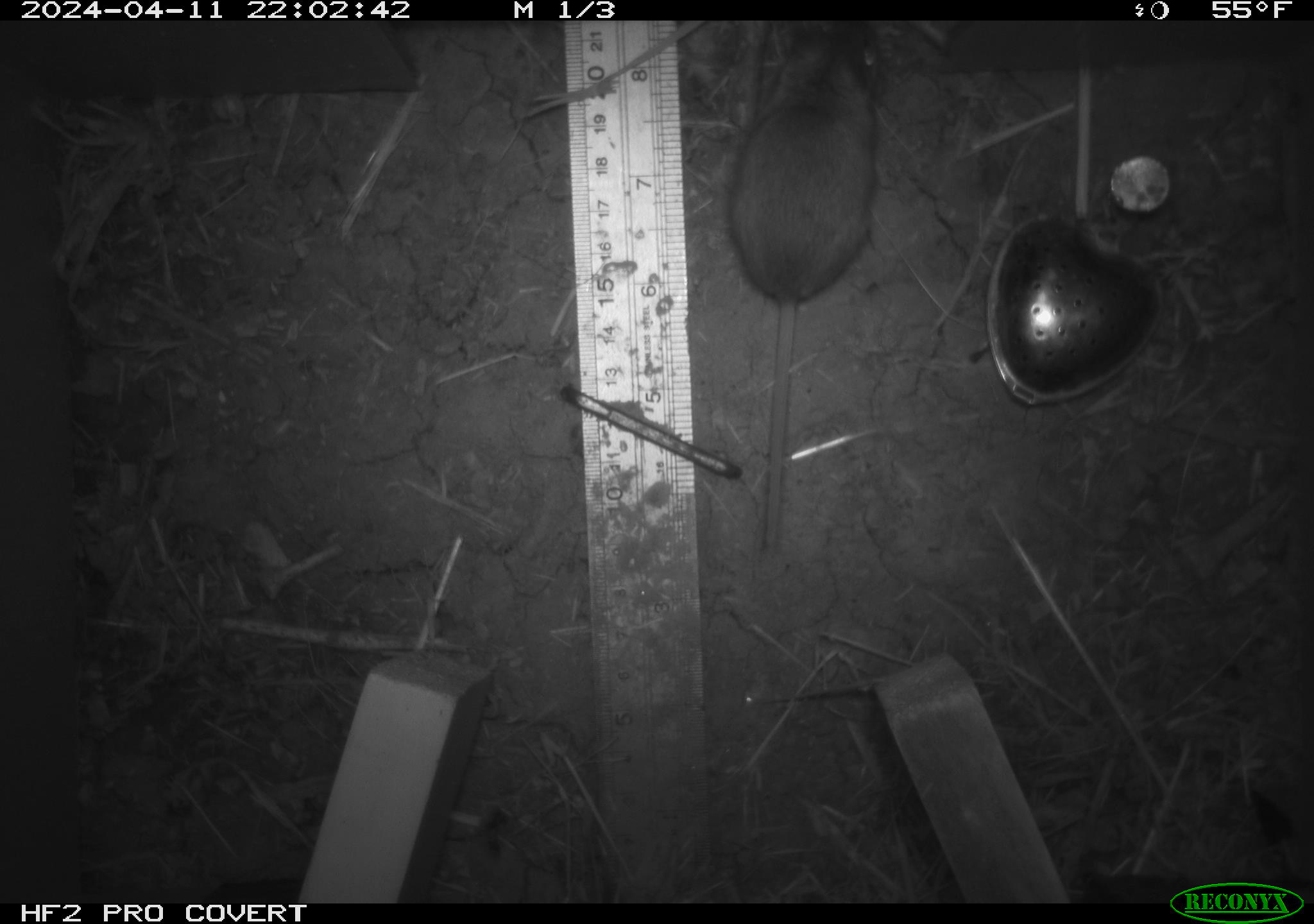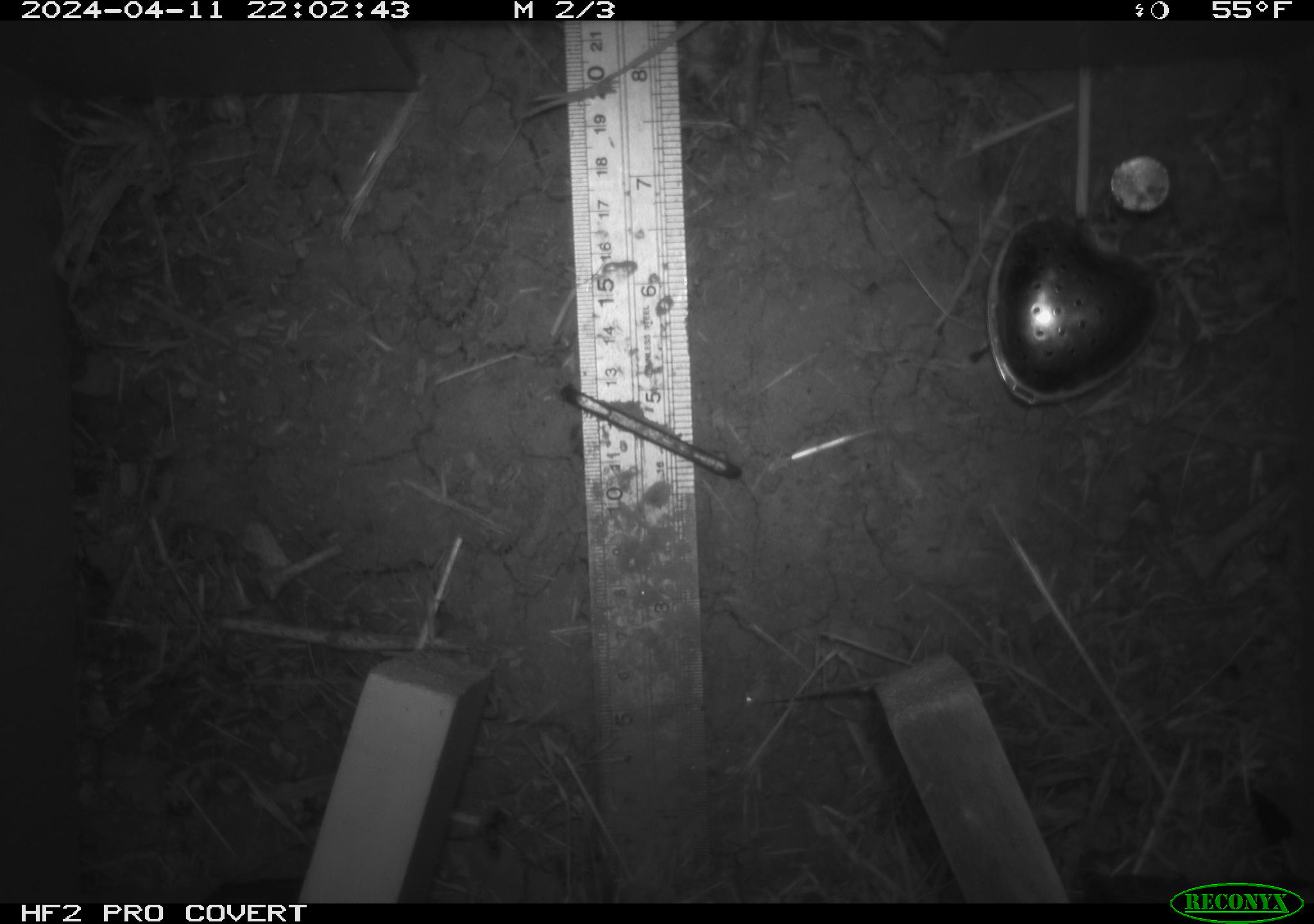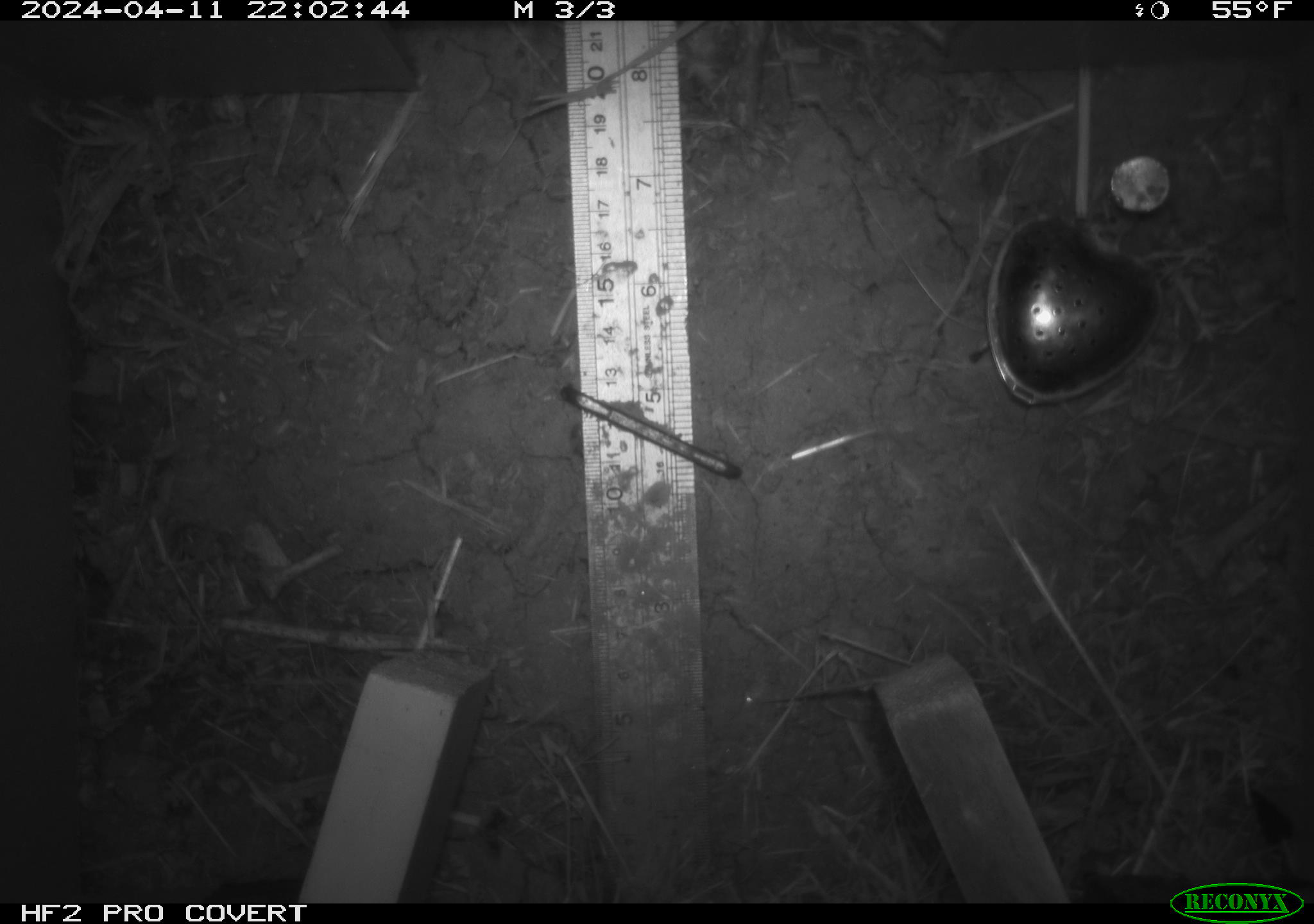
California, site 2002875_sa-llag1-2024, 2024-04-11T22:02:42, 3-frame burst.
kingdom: Animalia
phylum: Chordata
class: Mammalia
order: Rodentia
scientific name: Rodentia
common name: mouse species